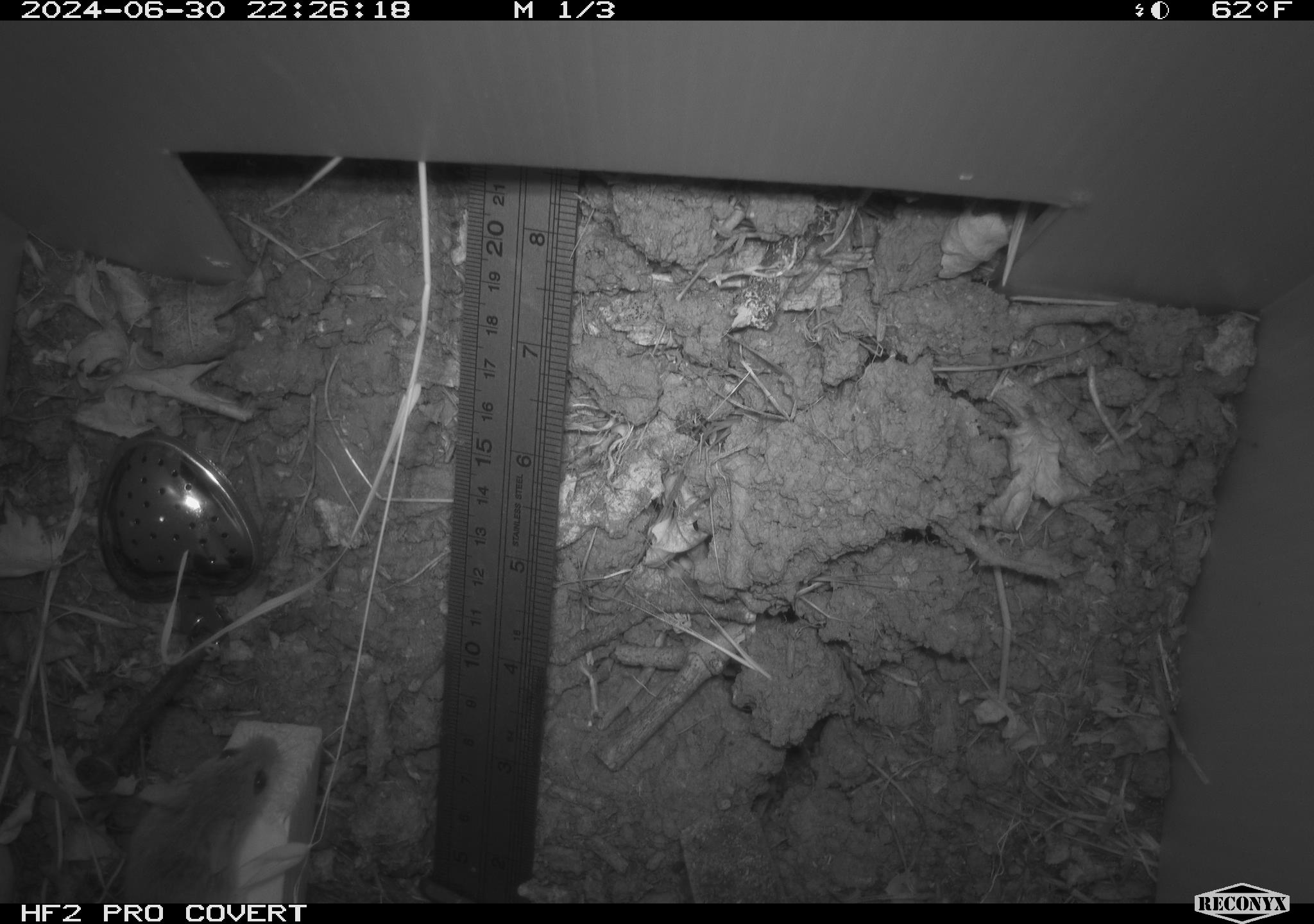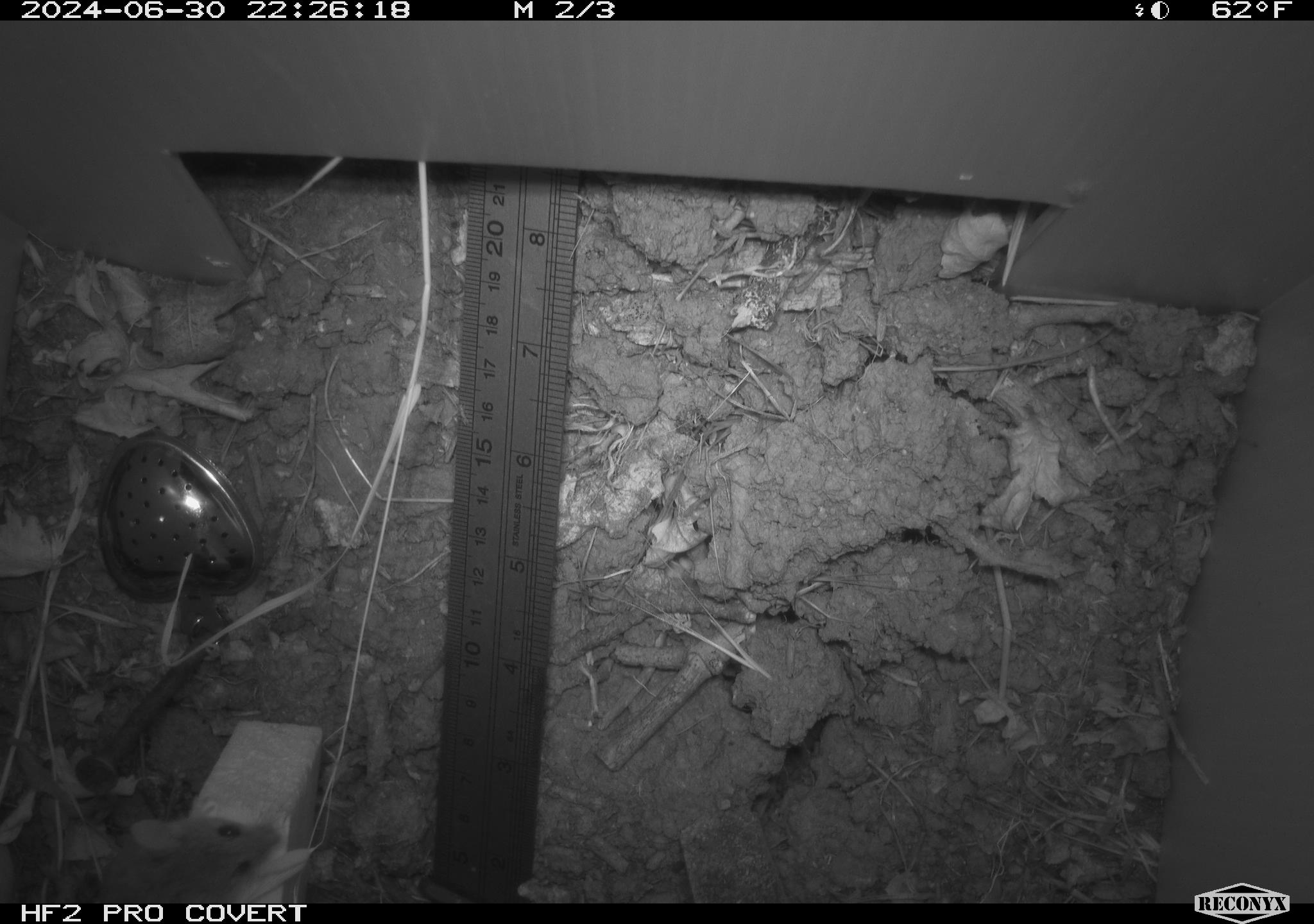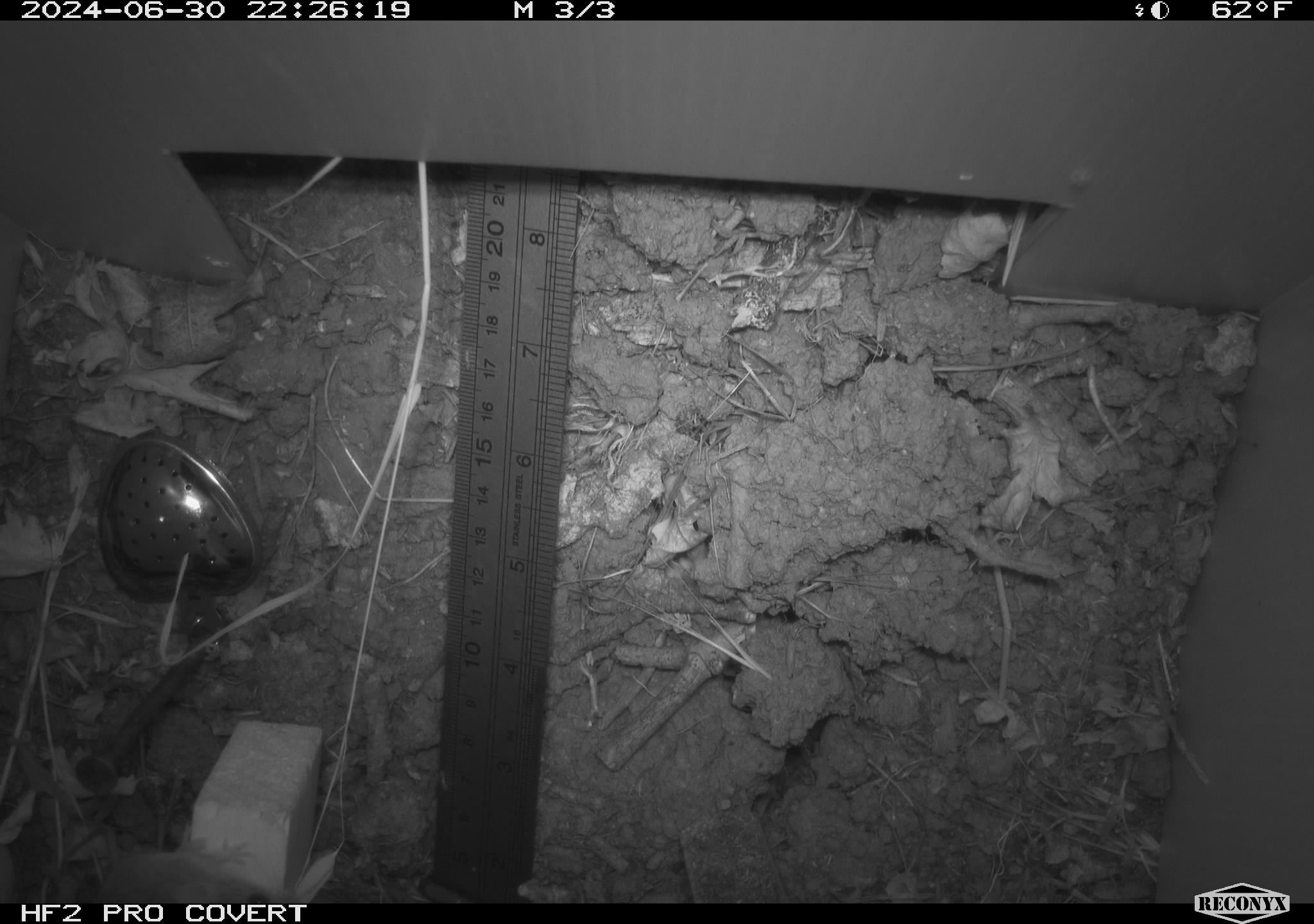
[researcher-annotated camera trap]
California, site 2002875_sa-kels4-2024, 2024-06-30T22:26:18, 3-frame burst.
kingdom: Animalia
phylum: Chordata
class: Mammalia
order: Rodentia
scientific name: Rodentia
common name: rodent